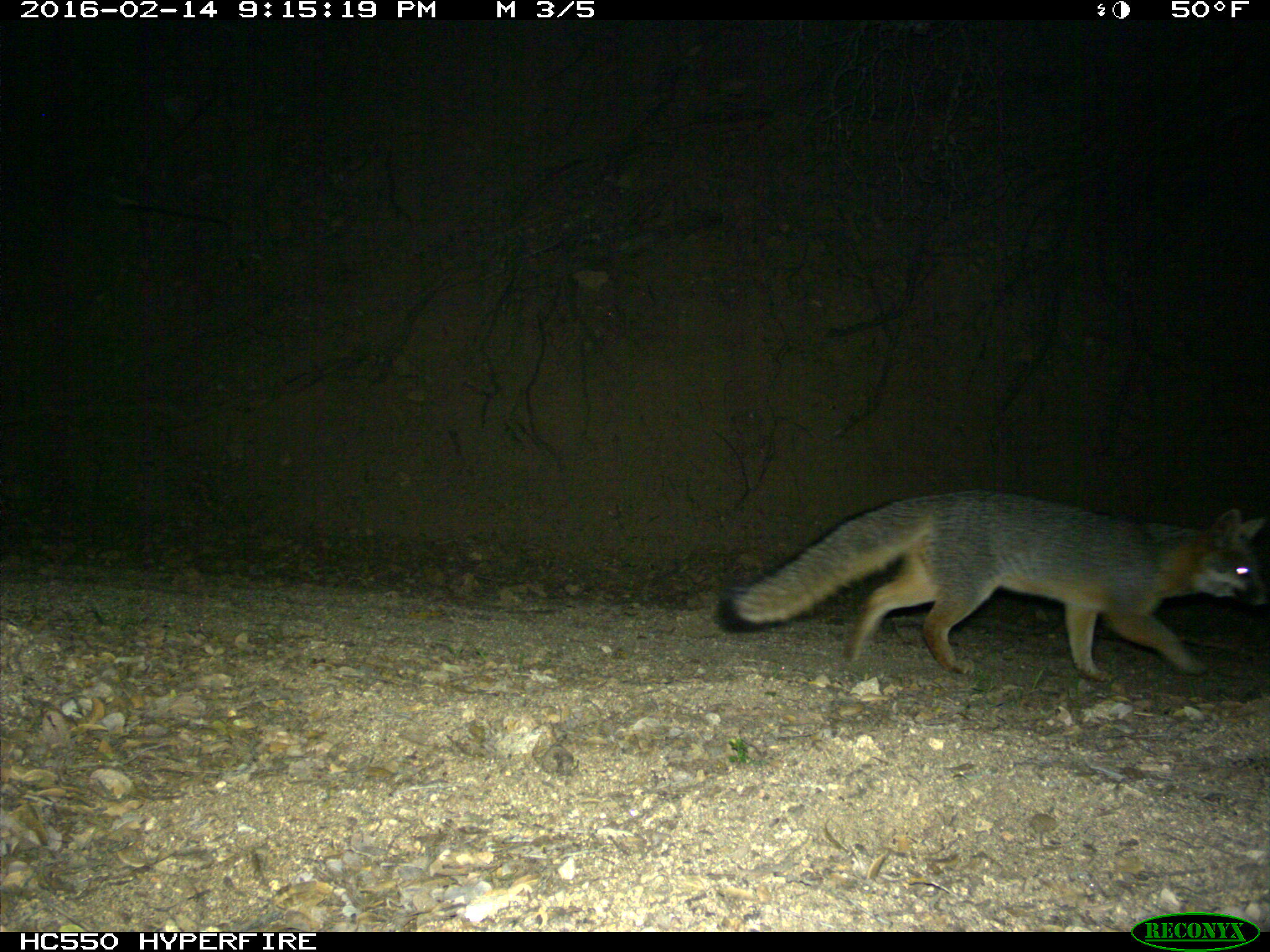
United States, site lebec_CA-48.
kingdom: Animalia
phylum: Chordata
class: Mammalia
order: Carnivora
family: Canidae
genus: Urocyon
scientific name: Urocyon cinereoargenteus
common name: gray fox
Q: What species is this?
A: Urocyon cinereoargenteus (gray fox).